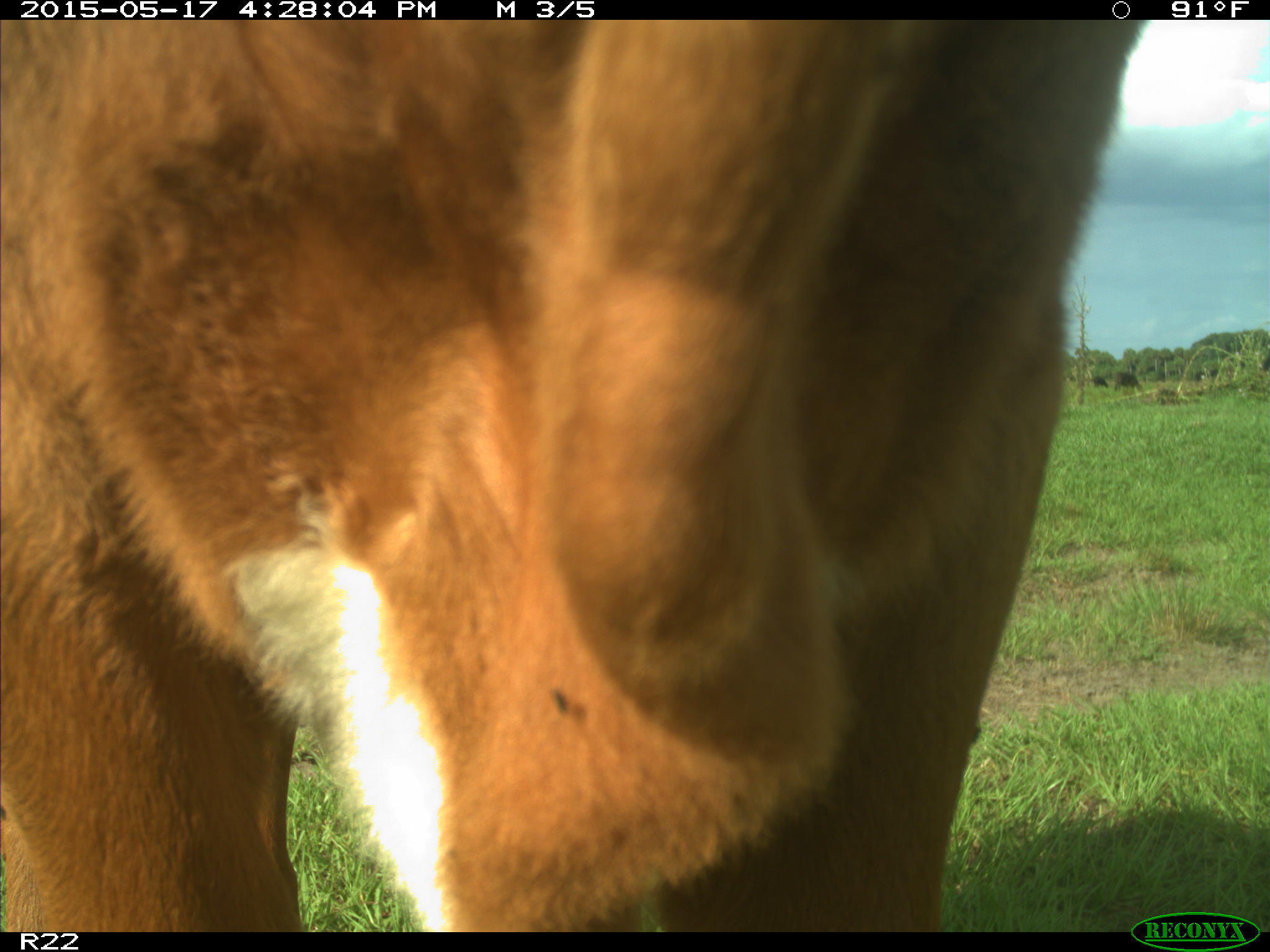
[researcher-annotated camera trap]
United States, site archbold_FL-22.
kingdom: Animalia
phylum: Chordata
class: Mammalia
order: Artiodactyla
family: Bovidae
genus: Bos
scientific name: Bos taurus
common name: domestic cow